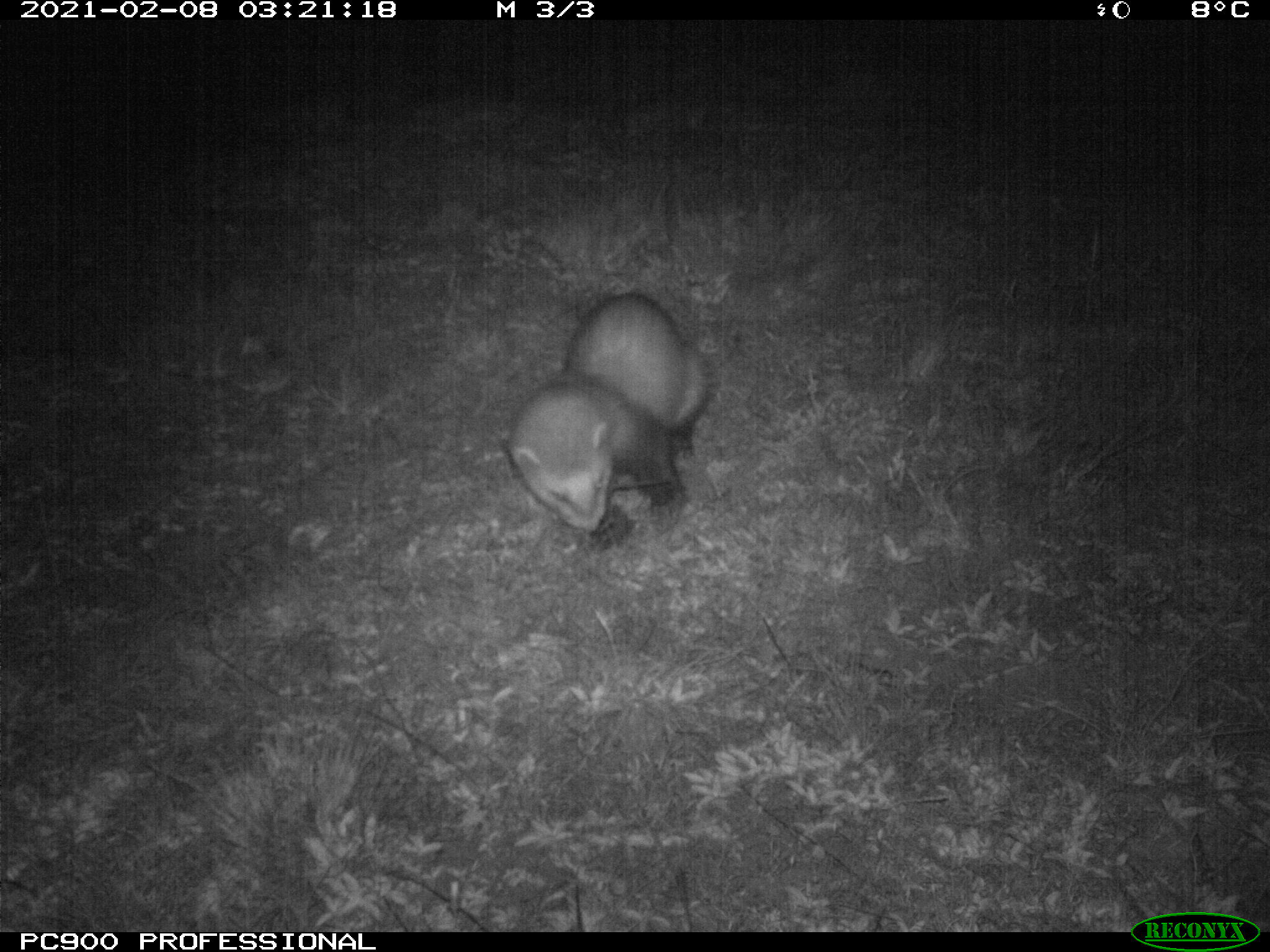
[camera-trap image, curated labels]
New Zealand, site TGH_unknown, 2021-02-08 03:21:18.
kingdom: Animalia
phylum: Chordata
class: Mammalia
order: Carnivora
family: Mustelidae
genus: Mustela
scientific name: Mustela furo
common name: ferret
Ferret (Mustela furo).